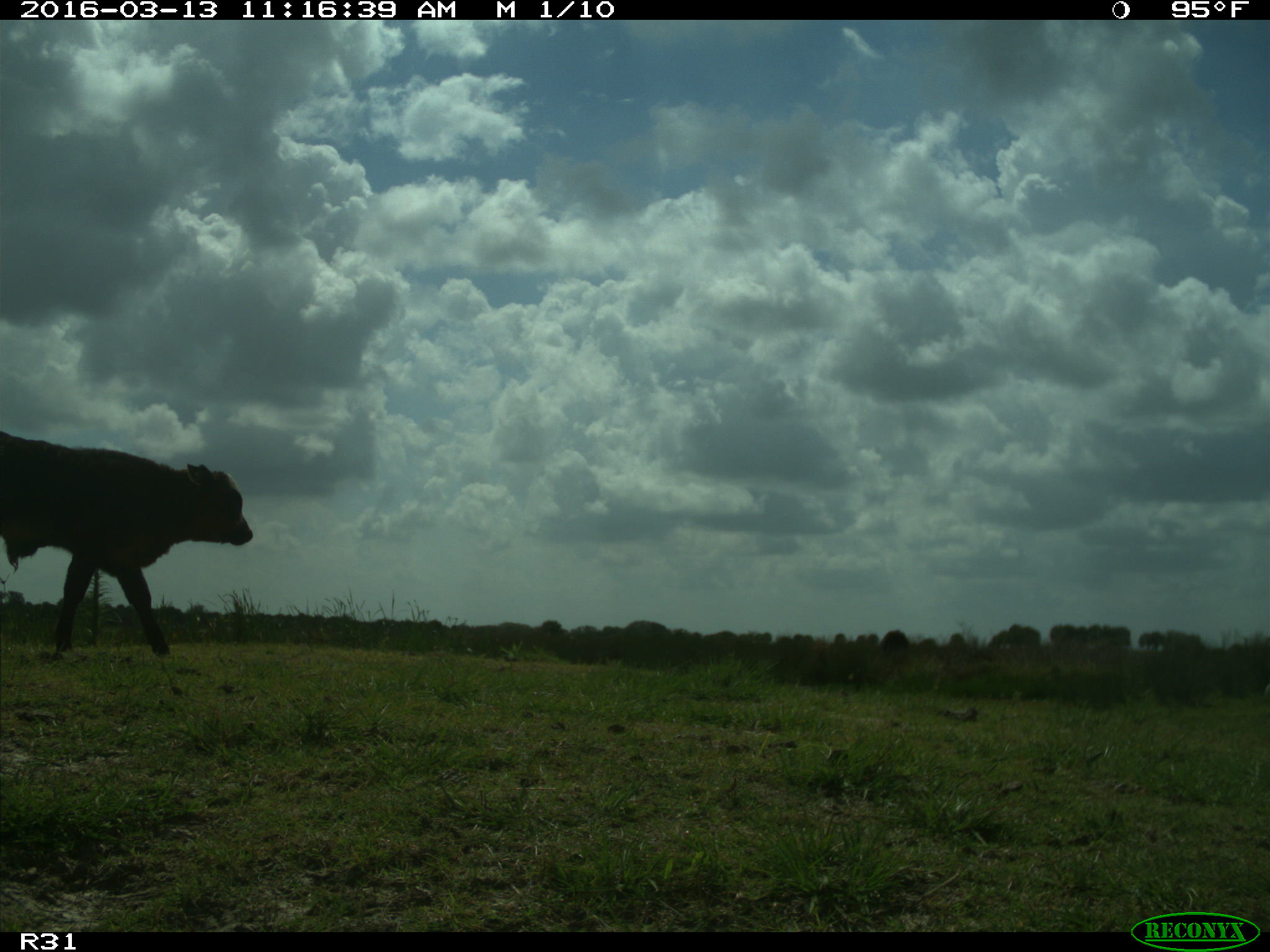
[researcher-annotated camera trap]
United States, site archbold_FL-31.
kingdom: Animalia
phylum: Chordata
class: Mammalia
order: Artiodactyla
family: Bovidae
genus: Bos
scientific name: Bos taurus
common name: domestic cow